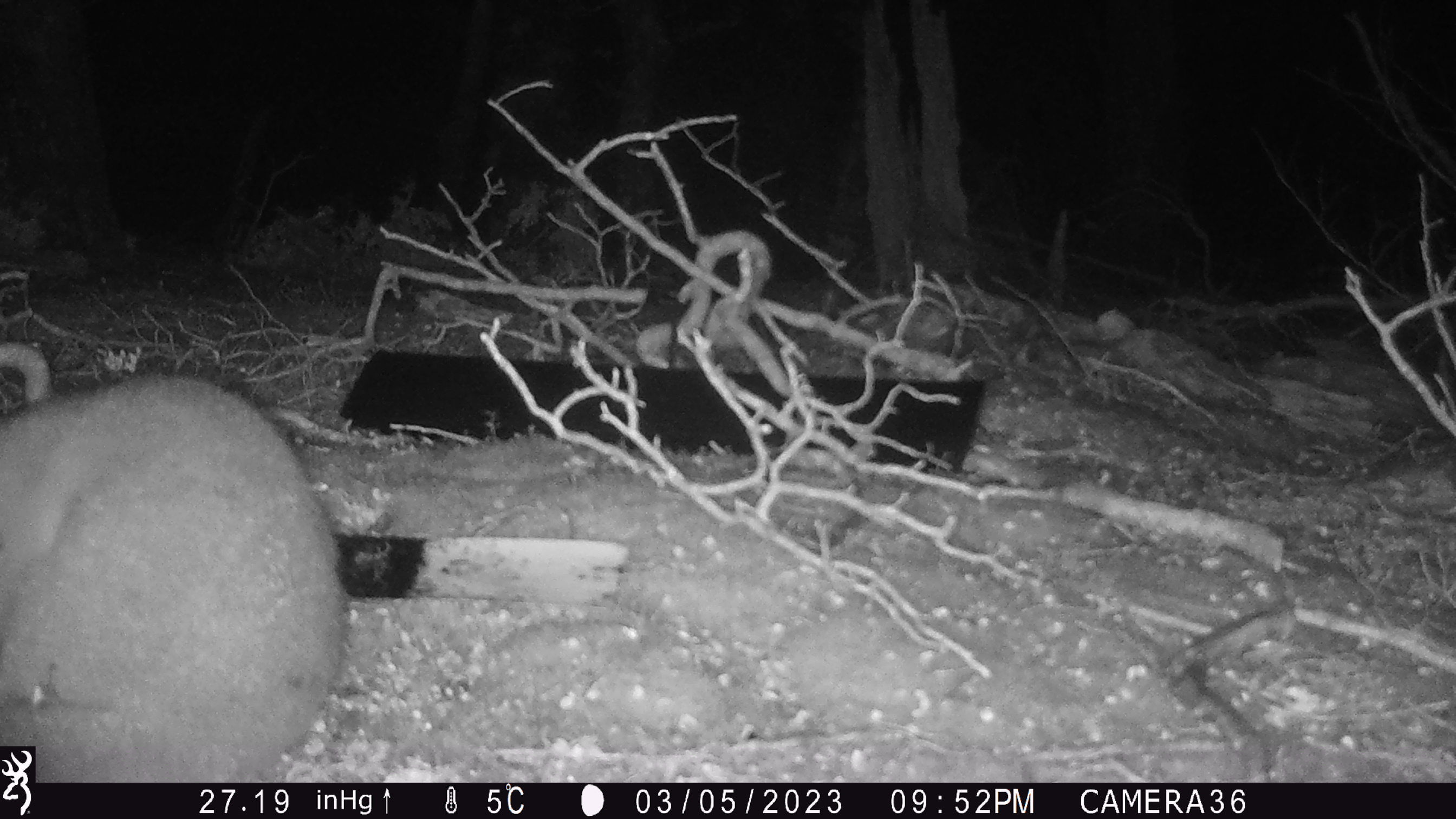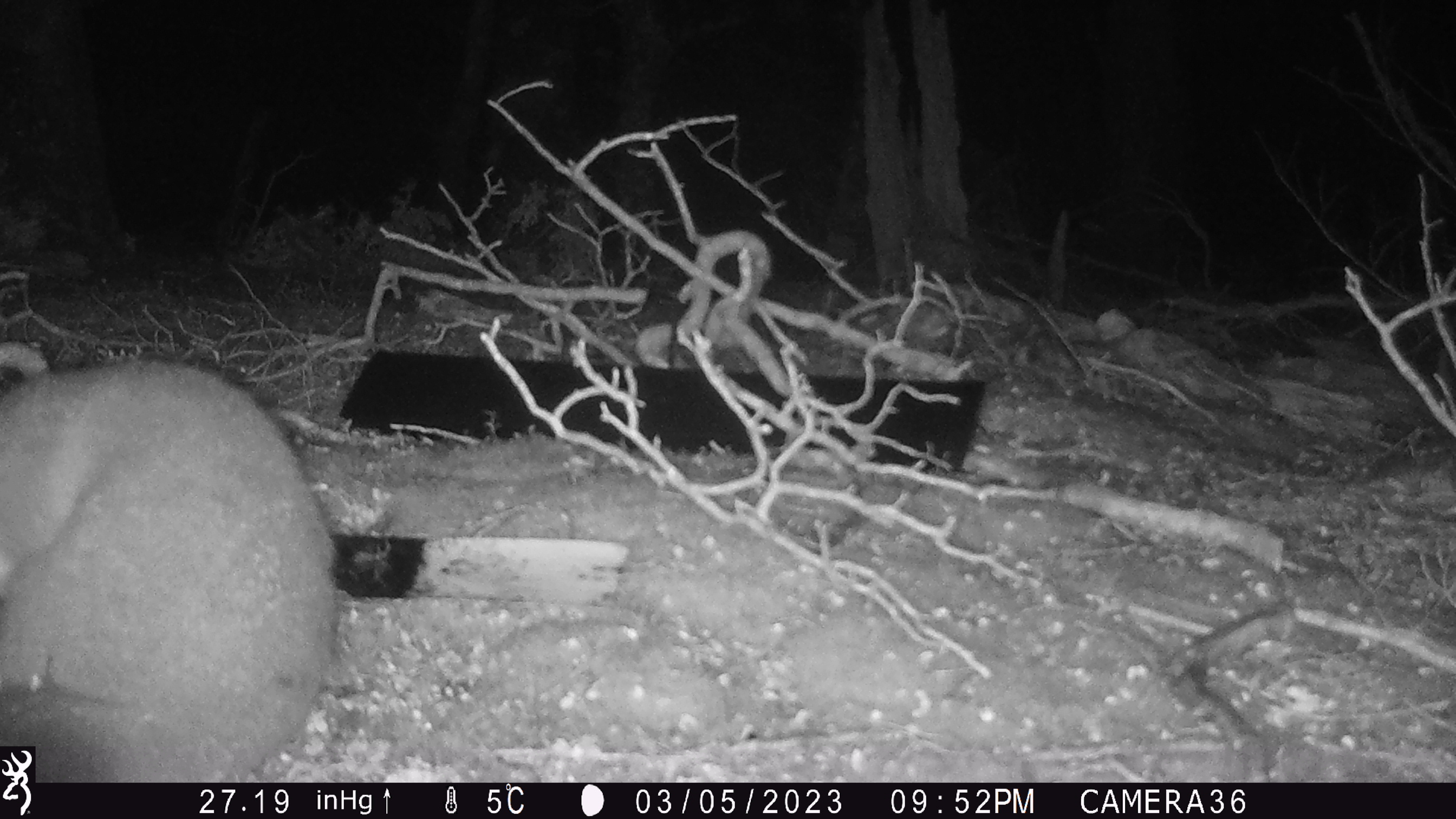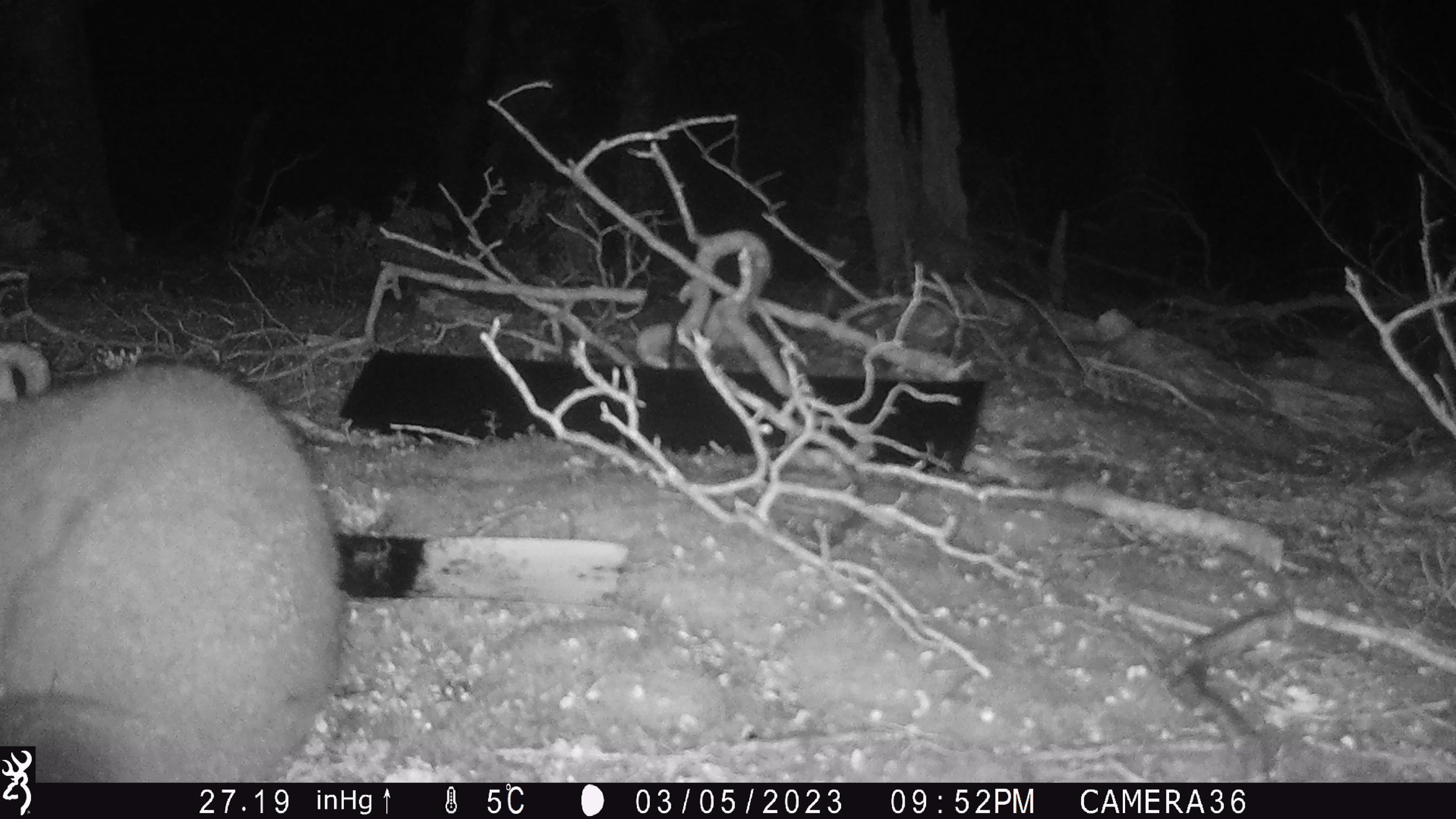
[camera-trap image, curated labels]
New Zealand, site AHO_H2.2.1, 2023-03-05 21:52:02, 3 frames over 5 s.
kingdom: Animalia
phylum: Chordata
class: Mammalia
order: Carnivora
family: Mustelidae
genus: Mustela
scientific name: Mustela erminea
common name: stoat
Stoat (Mustela erminea).